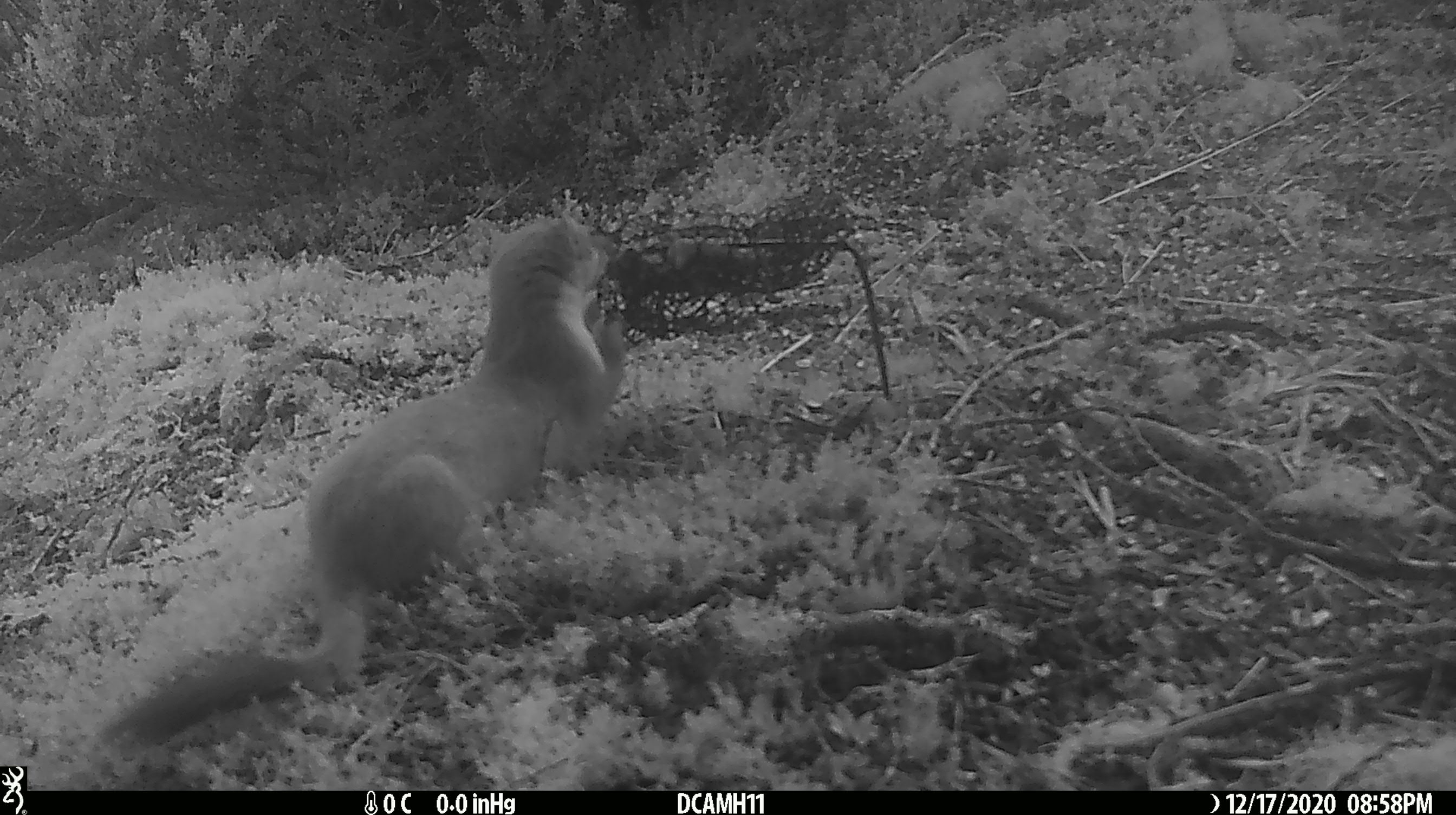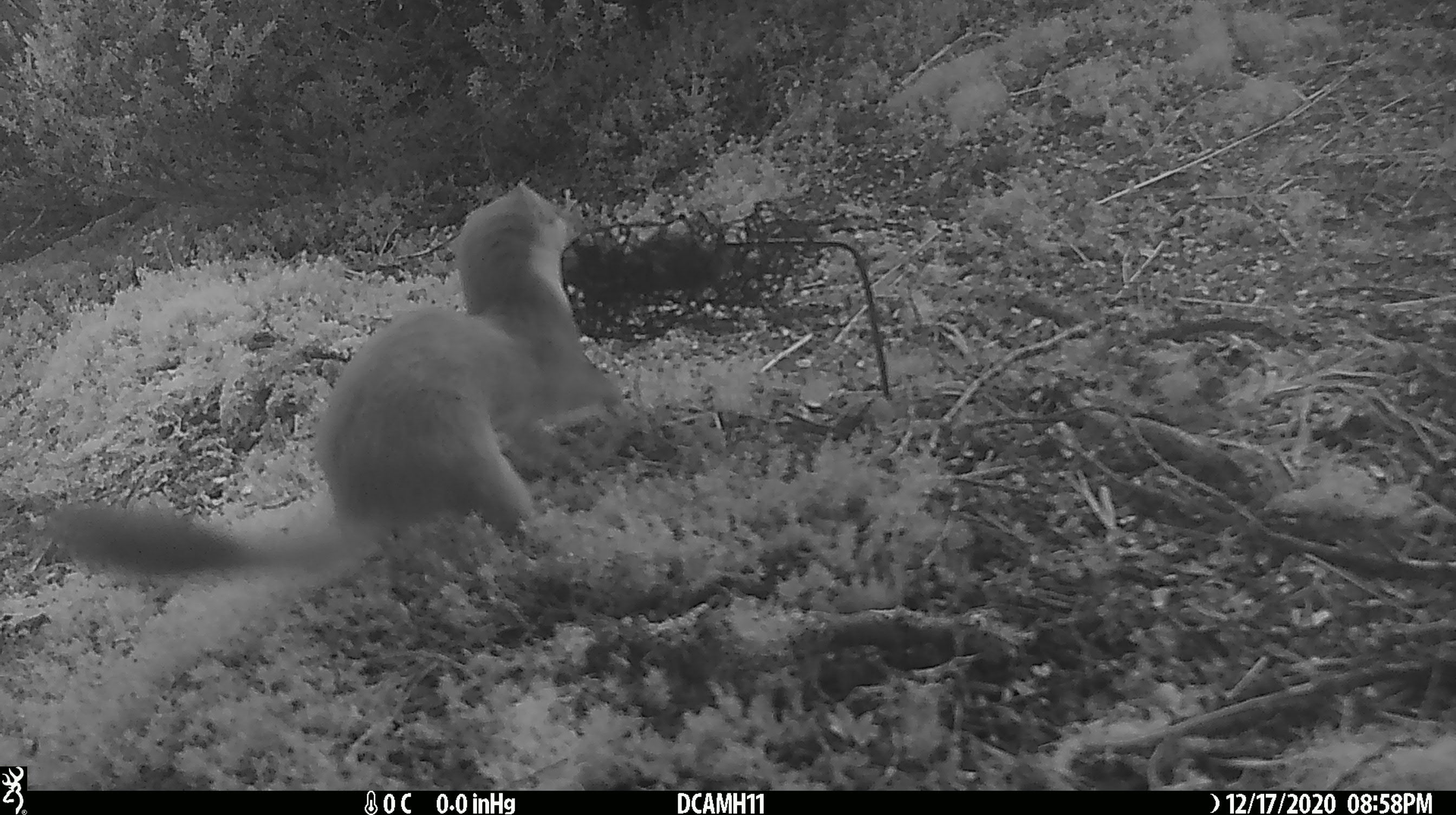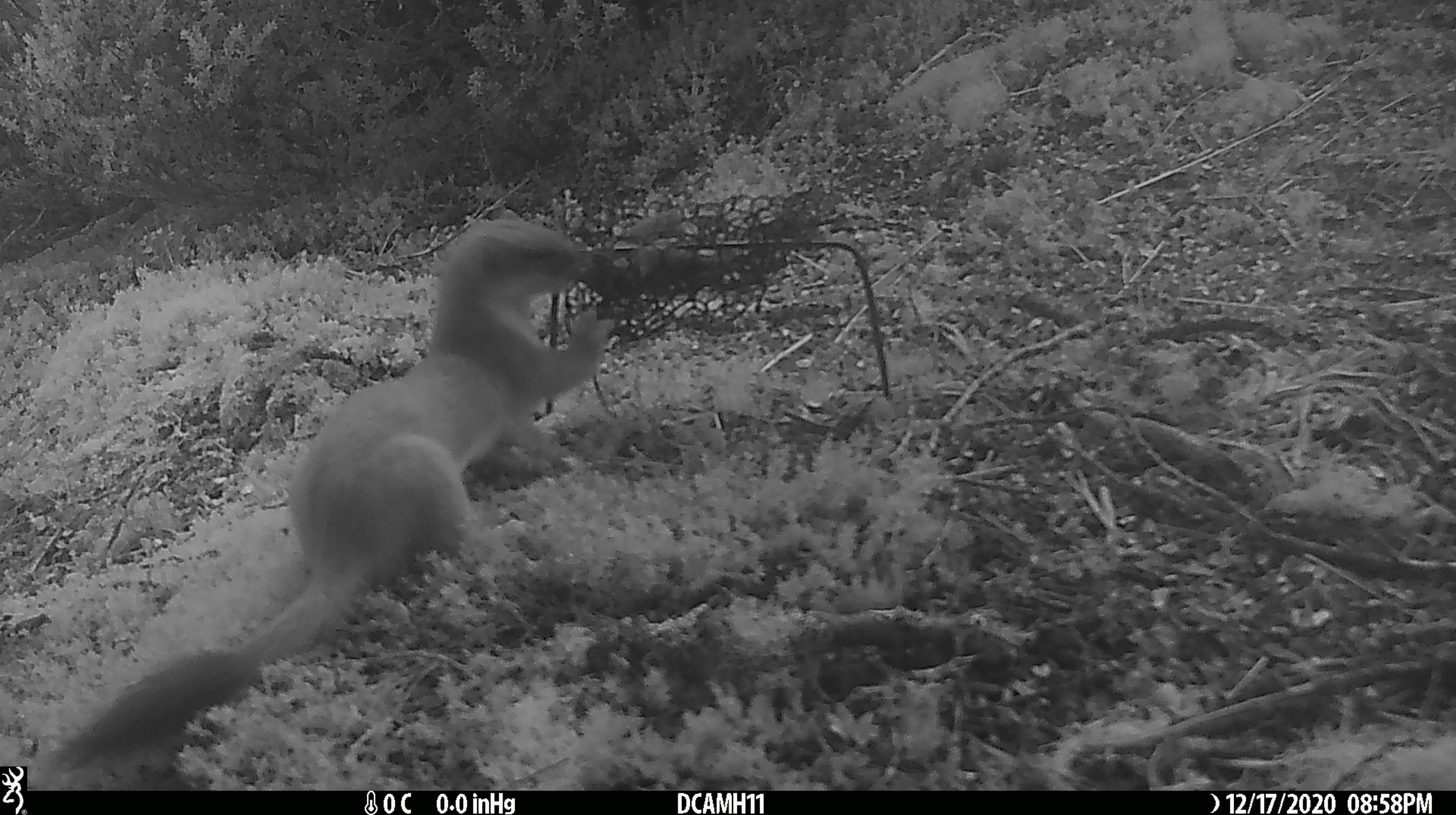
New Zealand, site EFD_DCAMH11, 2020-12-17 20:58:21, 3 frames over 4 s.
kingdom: Animalia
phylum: Chordata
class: Mammalia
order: Carnivora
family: Mustelidae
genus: Mustela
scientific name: Mustela erminea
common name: stoat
Stoat (Mustela erminea).